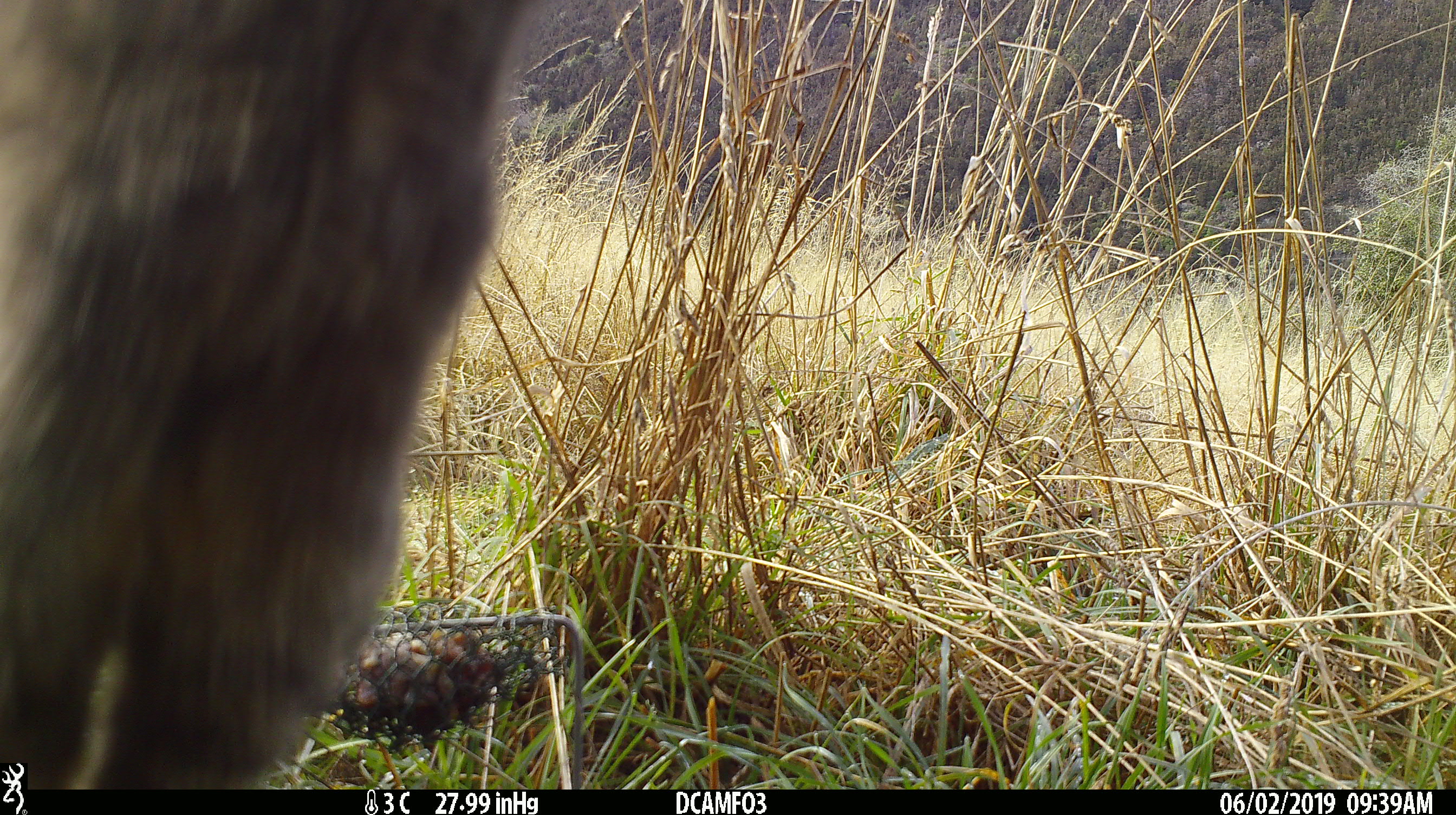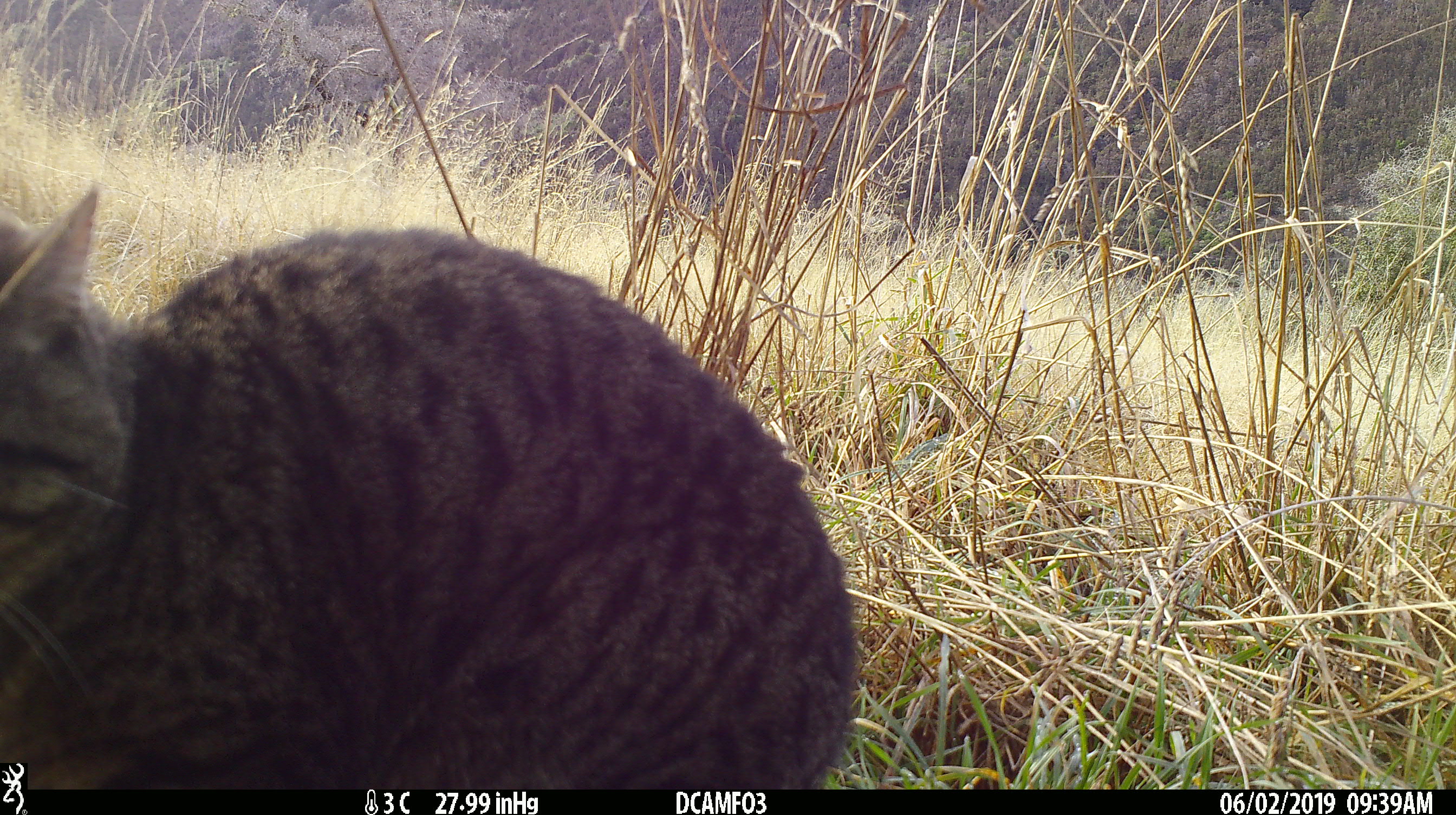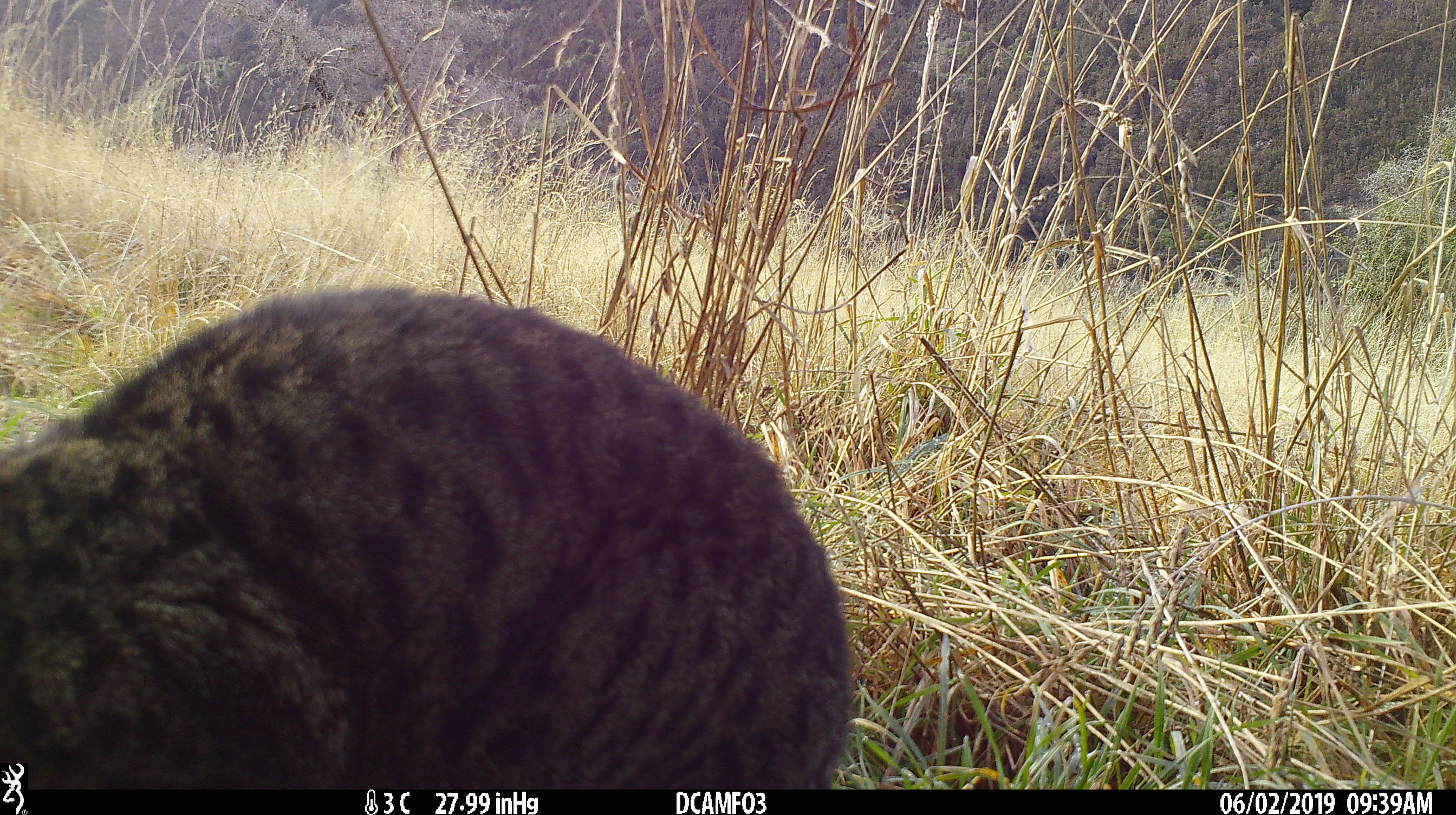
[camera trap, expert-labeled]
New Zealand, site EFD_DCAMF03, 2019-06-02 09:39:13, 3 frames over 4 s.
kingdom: Animalia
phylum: Chordata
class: Mammalia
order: Carnivora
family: Felidae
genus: Felis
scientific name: Felis catus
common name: domestic cat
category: cat